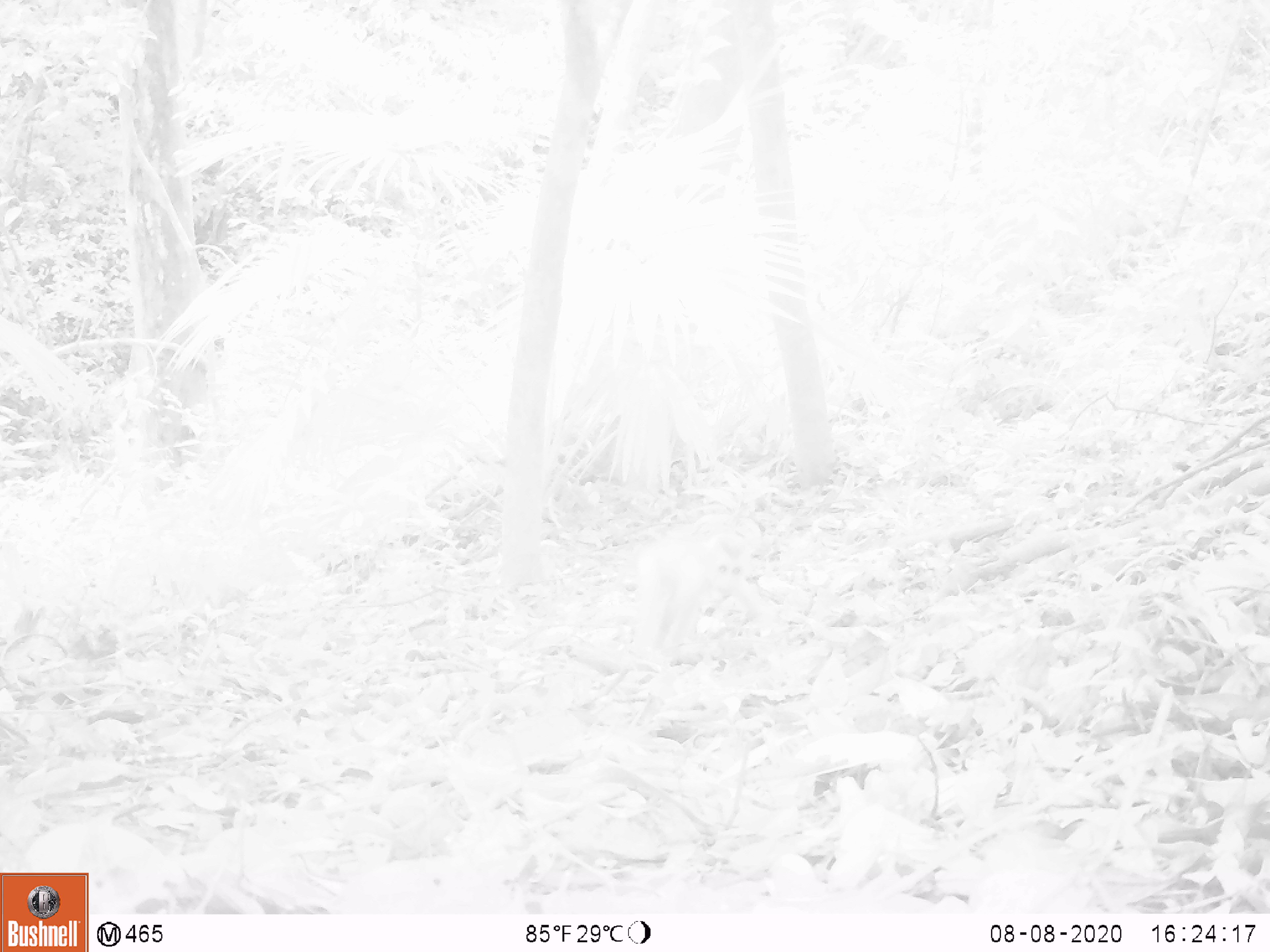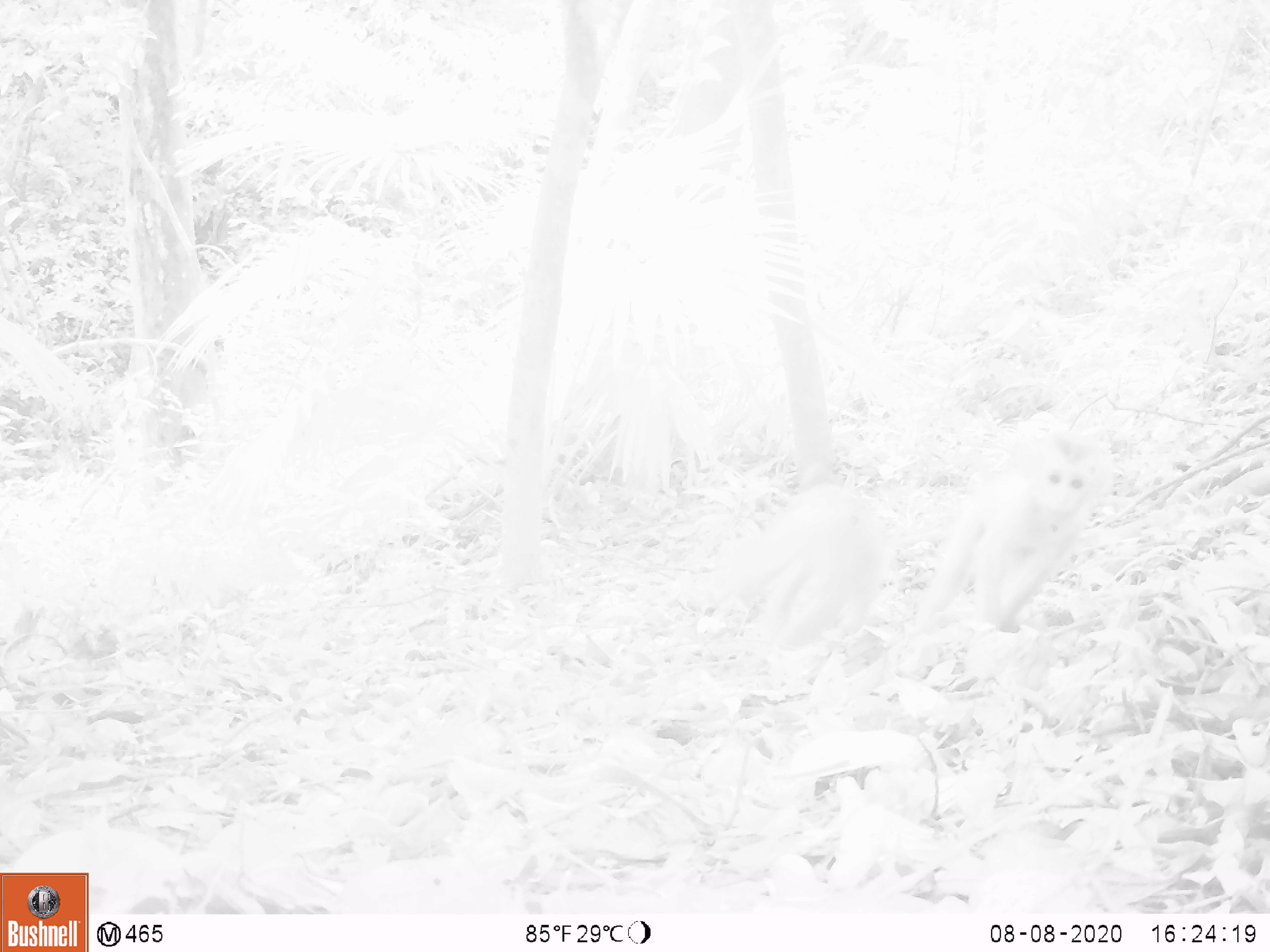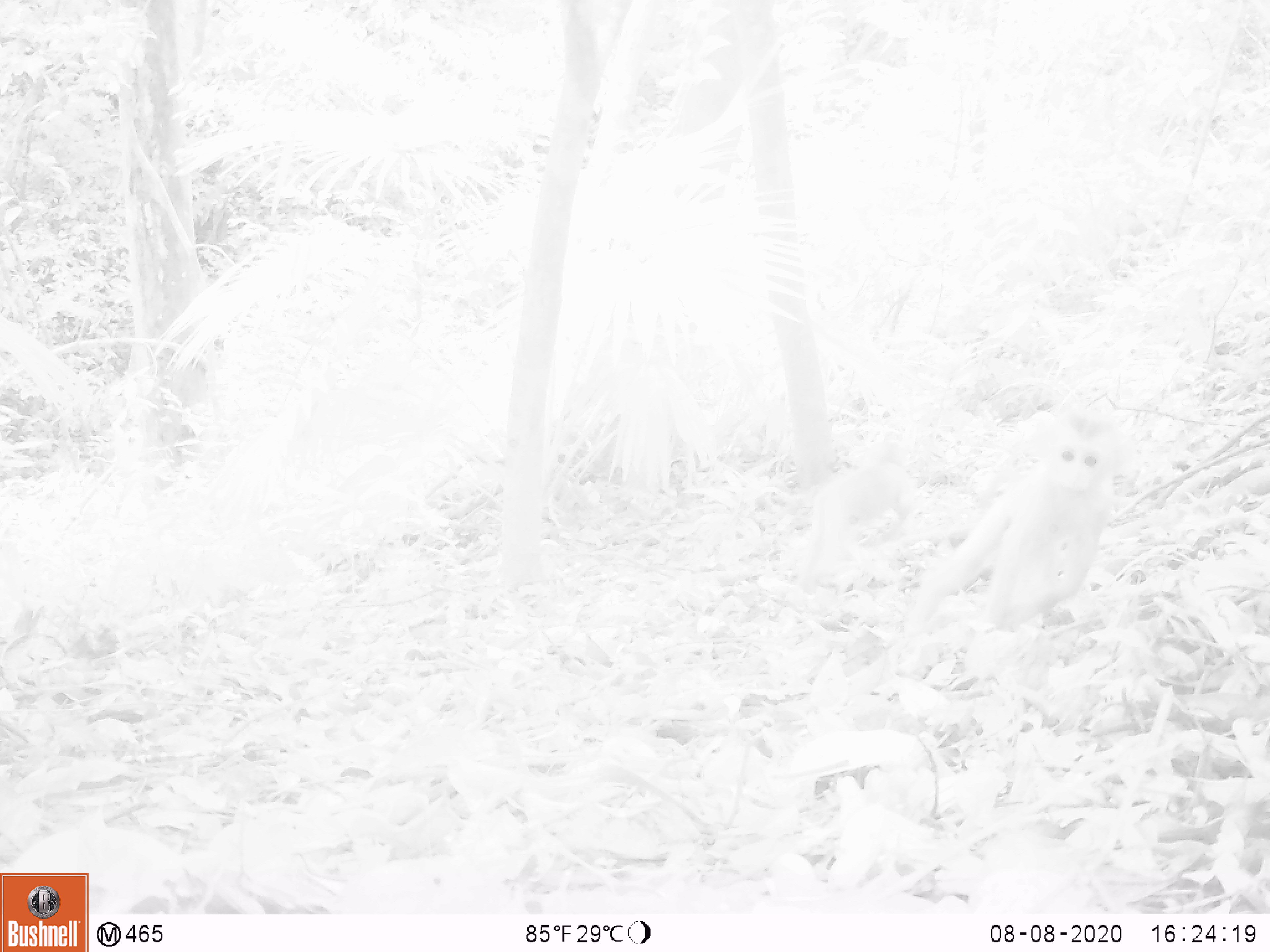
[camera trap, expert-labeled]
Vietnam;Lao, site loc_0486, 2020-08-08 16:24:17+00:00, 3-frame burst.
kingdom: Animalia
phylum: Chordata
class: Mammalia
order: Primates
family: Cercopithecidae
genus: Macaca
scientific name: Macaca nemestrina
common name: pig-tailed macaque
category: pig tailed macaque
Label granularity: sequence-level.